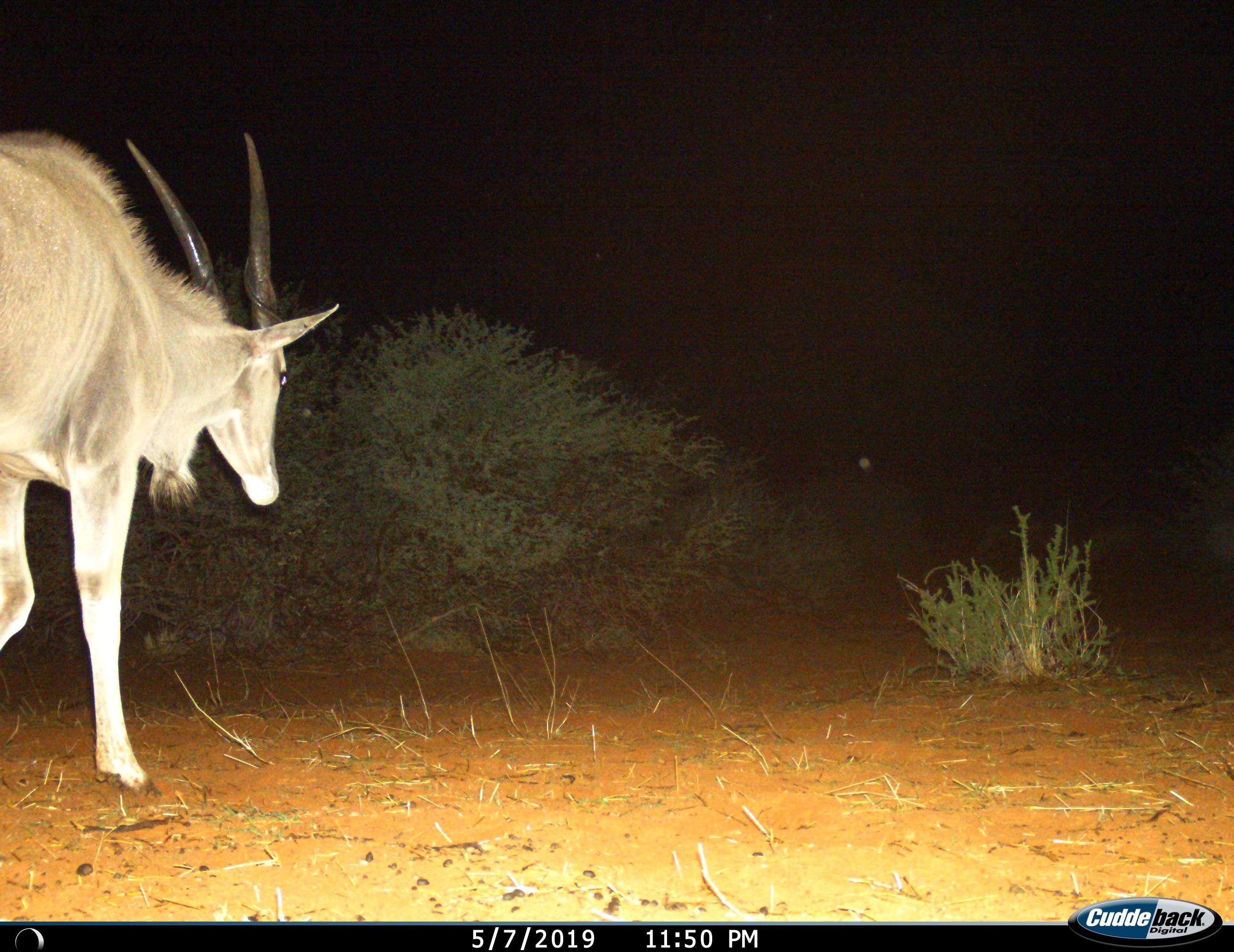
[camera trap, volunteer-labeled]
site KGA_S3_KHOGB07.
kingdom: Animalia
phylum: Chordata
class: Mammalia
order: Artiodactyla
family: Bovidae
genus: Tragelaphus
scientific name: Tragelaphus oryx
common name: eland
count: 1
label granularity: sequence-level